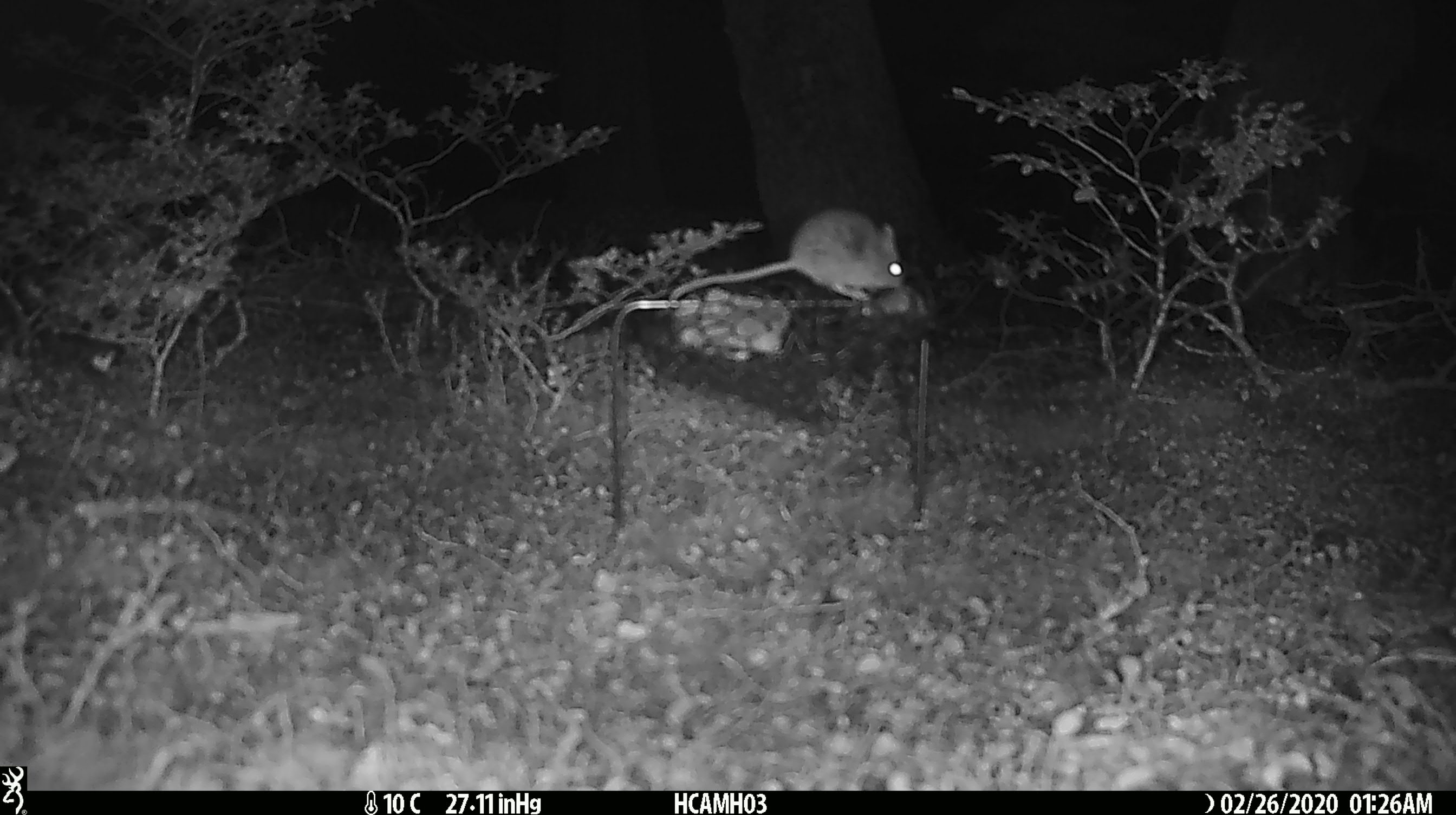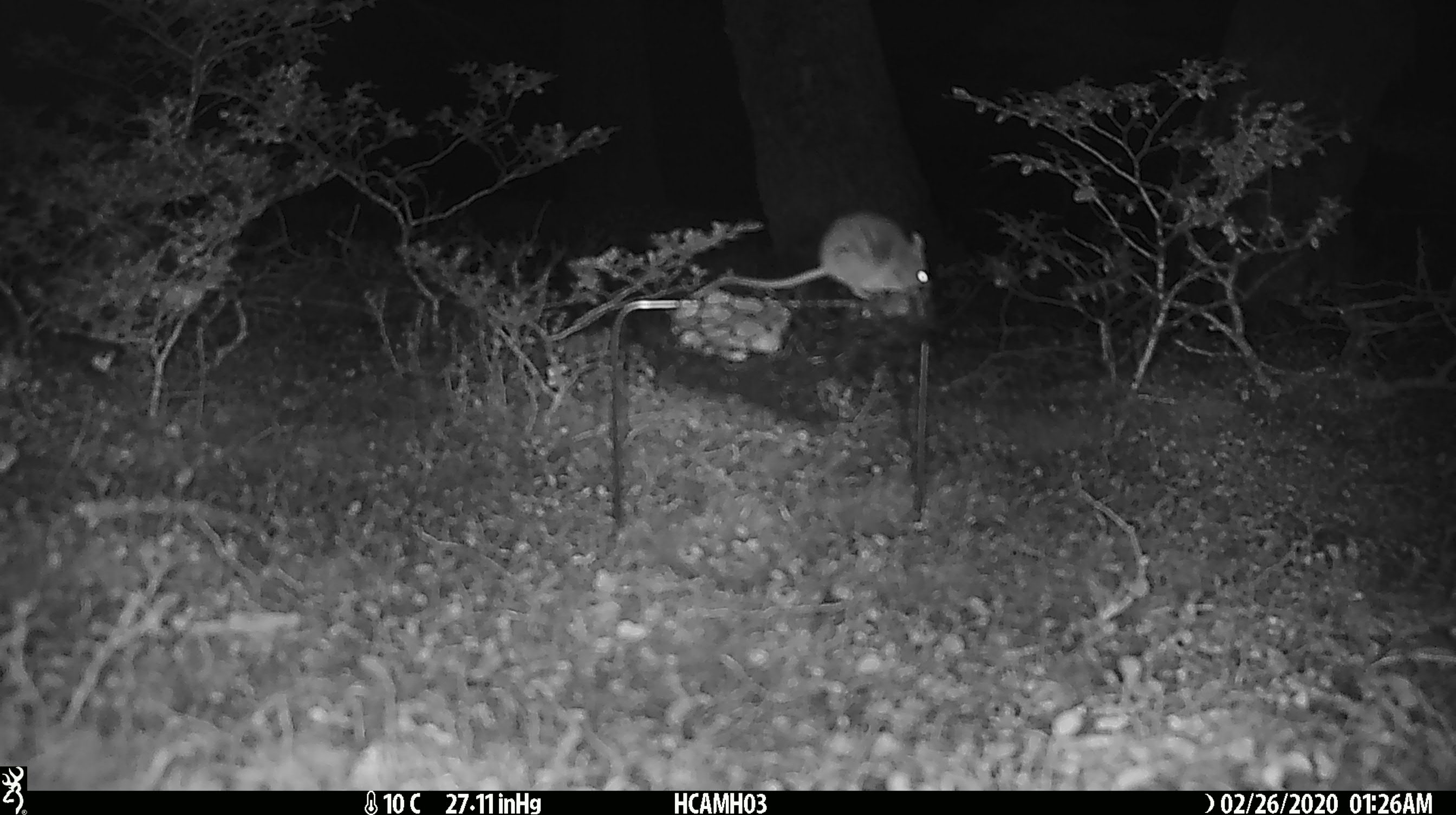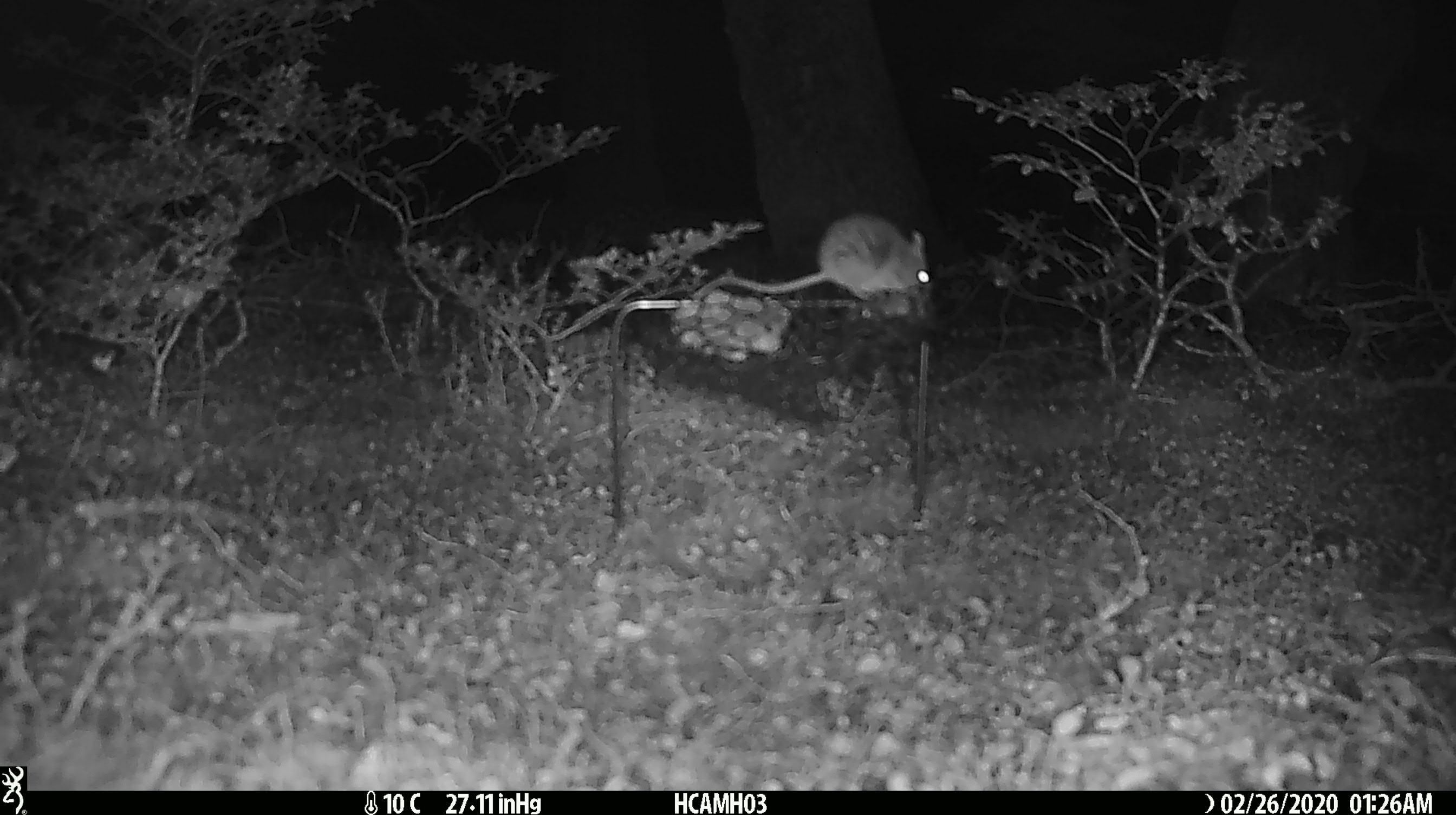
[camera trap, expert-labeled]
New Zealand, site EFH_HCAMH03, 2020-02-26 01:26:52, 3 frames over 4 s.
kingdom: Animalia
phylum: Chordata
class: Mammalia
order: Rodentia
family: Muridae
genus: Mus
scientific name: Mus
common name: mouse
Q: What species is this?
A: Mouse (Mus).